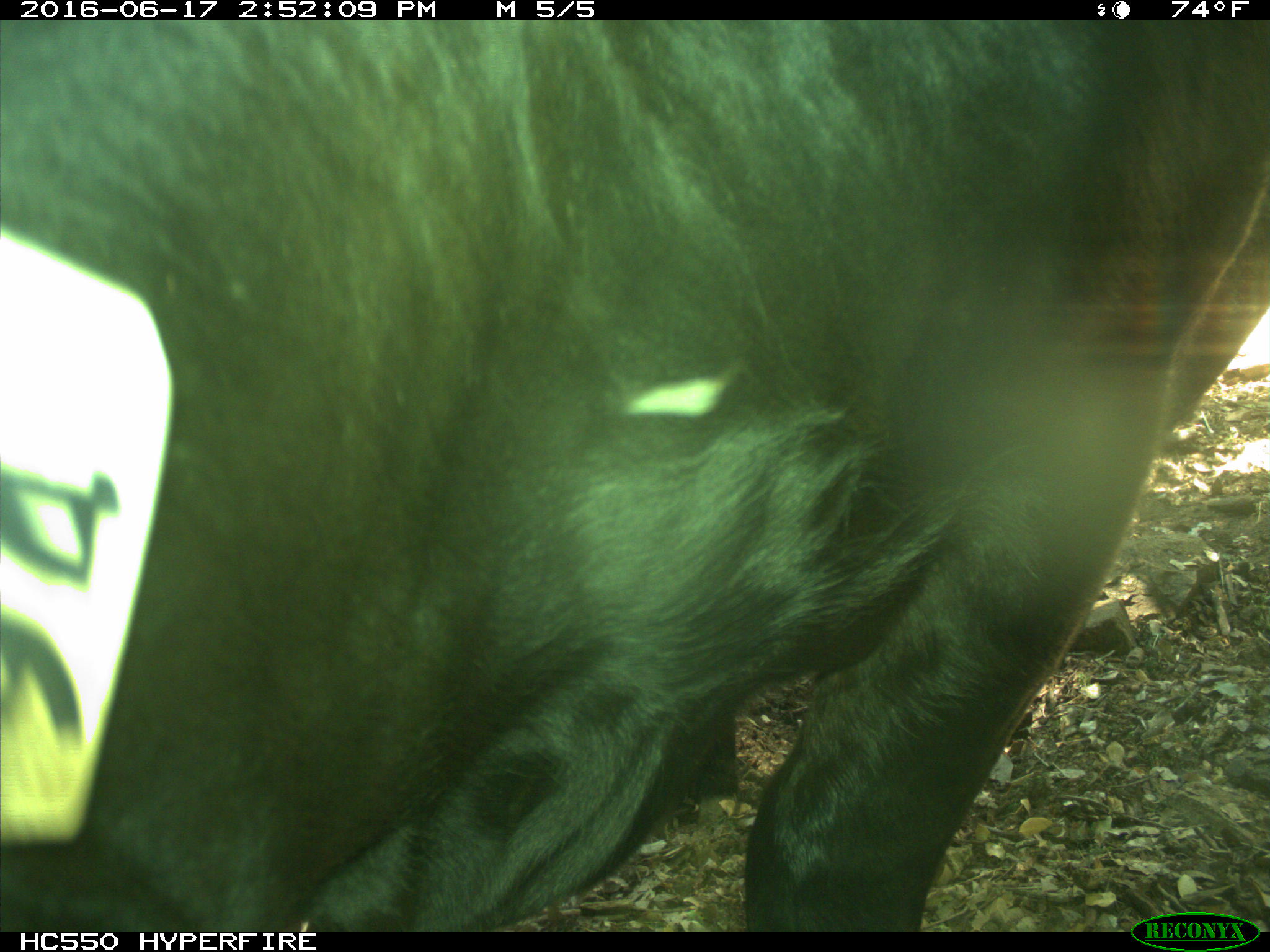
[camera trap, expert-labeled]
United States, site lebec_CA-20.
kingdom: Animalia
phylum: Chordata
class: Mammalia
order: Artiodactyla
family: Bovidae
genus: Bos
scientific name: Bos taurus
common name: domestic cow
Bos taurus (domestic cow).